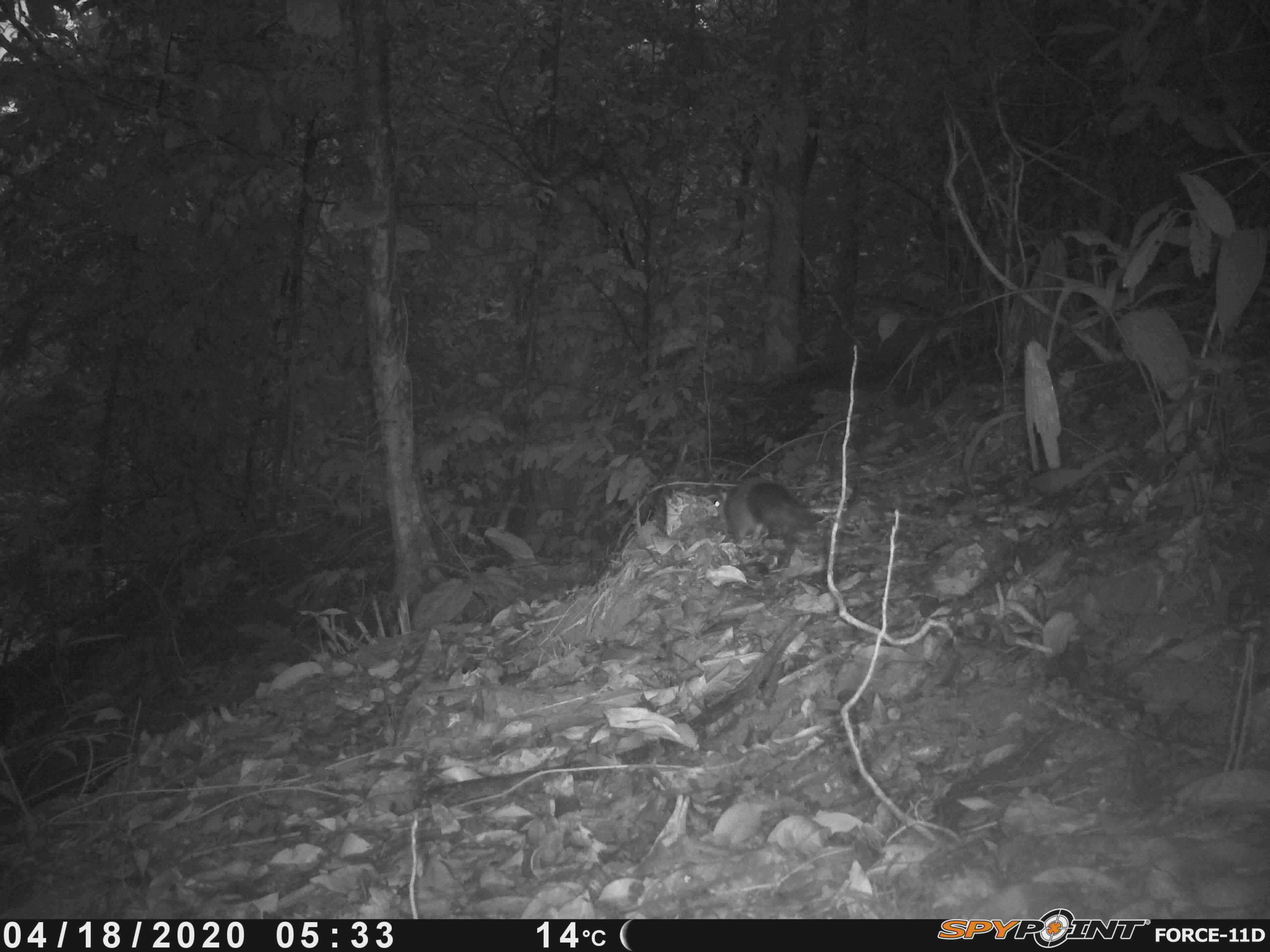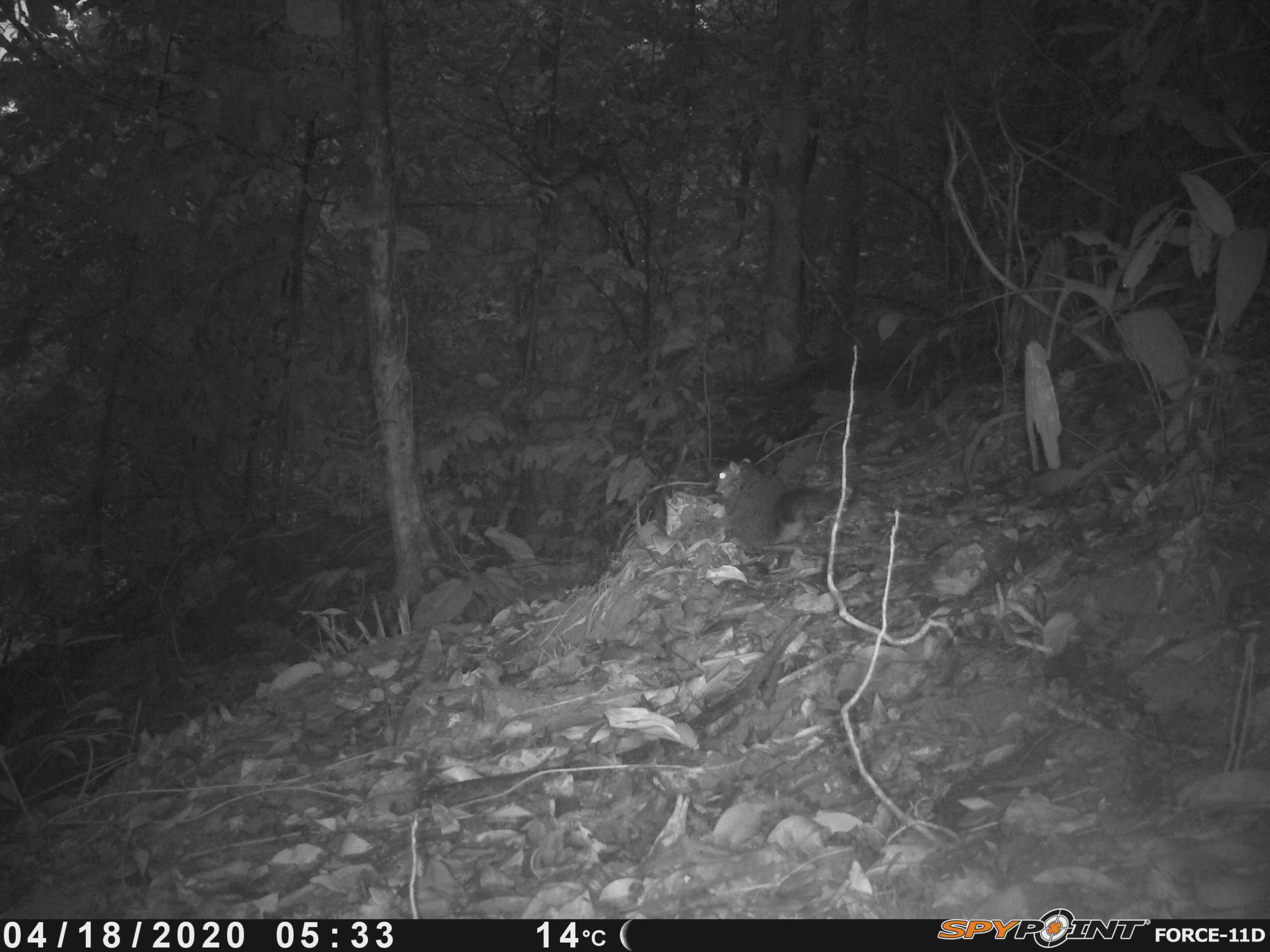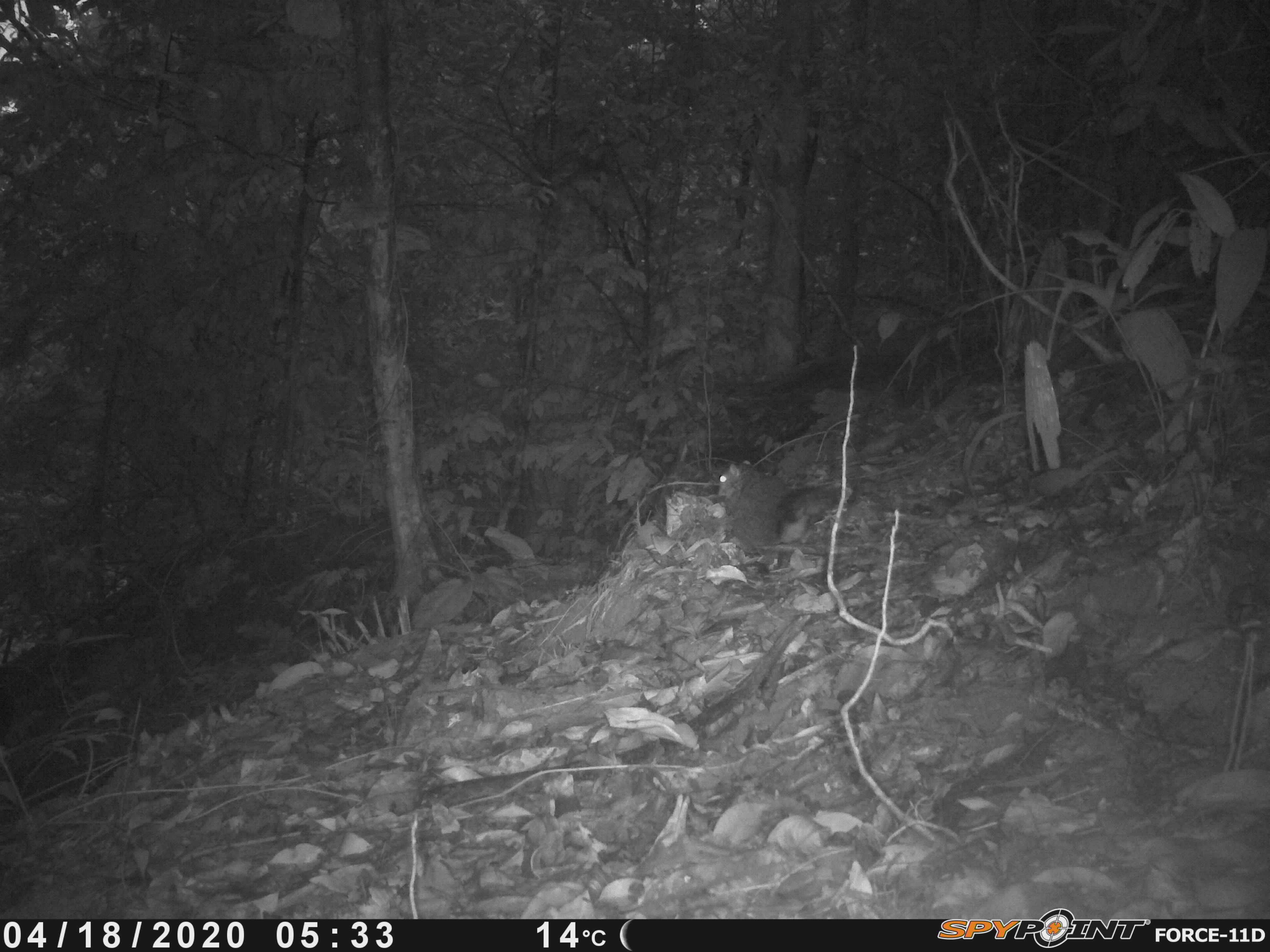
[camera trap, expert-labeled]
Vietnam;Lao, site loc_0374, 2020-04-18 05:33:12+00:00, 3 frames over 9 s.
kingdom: Animalia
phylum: Chordata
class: Mammalia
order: Rodentia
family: Sciuridae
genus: Dremomys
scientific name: Dremomys rufigenis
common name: red-cheeked squirrel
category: red cheeked squirrel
Red cheeked squirrel (red-cheeked squirrel) (Dremomys rufigenis). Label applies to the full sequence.